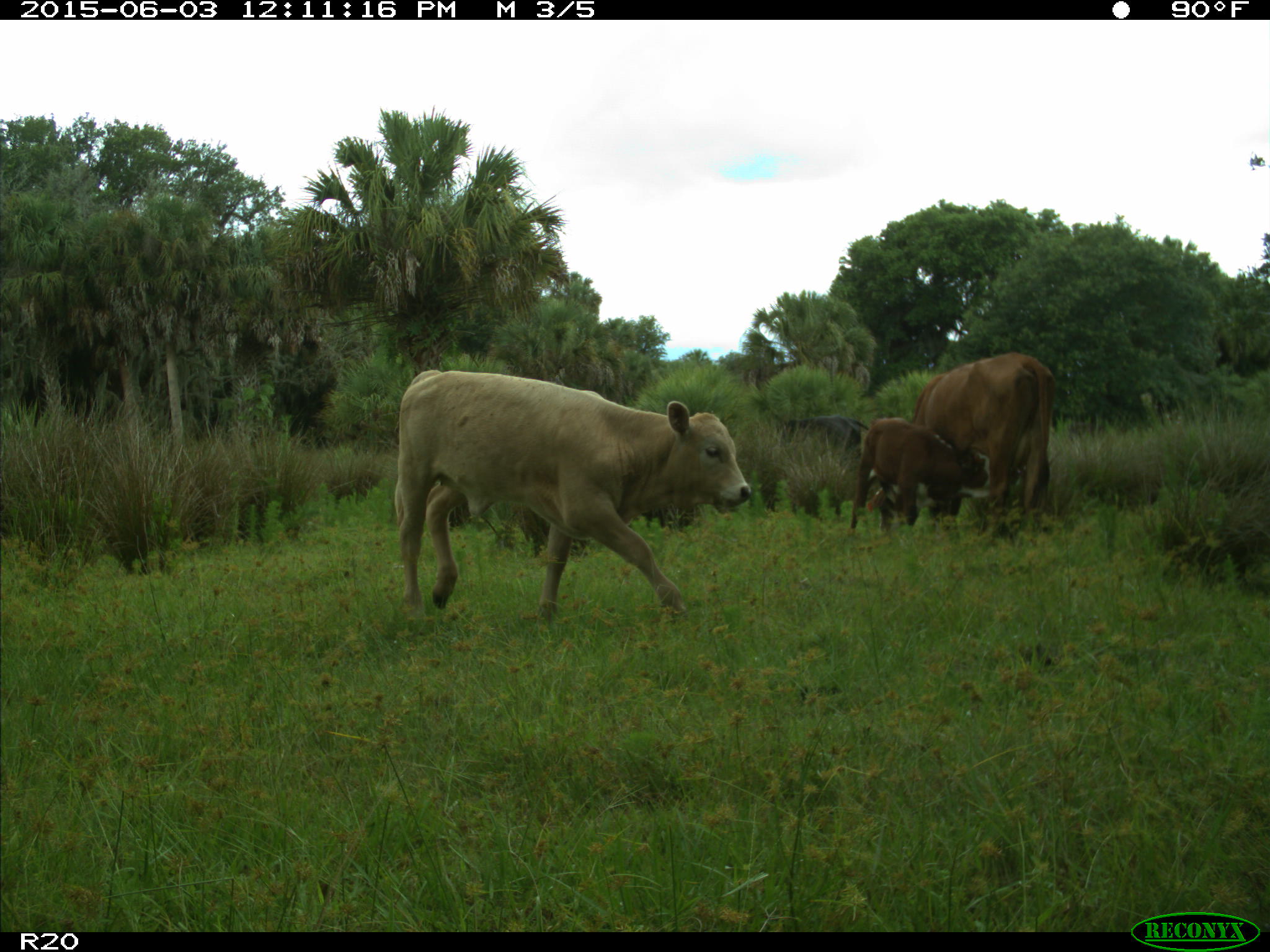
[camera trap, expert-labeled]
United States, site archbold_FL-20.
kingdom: Animalia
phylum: Chordata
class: Mammalia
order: Artiodactyla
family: Bovidae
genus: Bos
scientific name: Bos taurus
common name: domestic cow